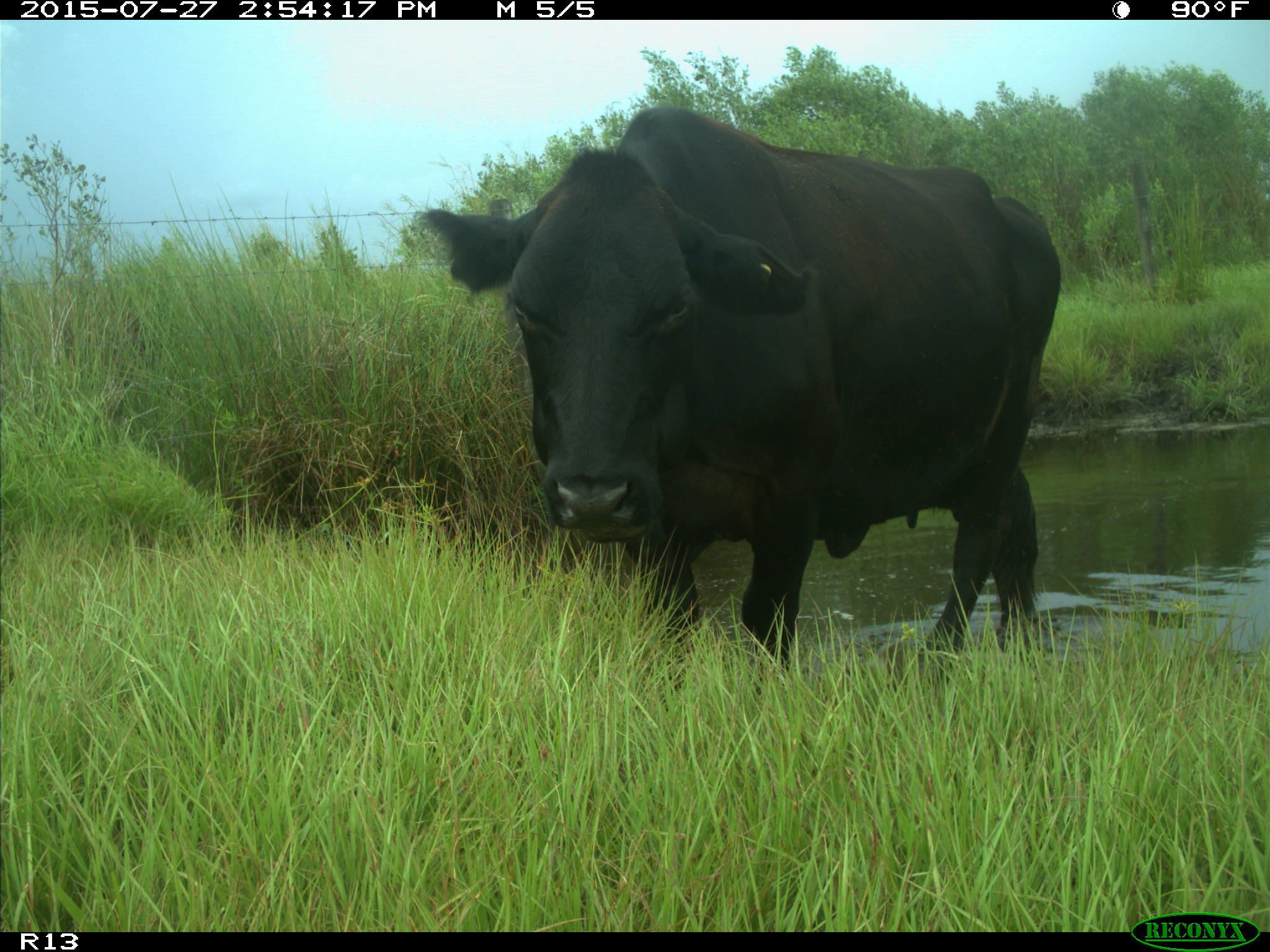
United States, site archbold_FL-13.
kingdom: Animalia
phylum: Chordata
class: Mammalia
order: Artiodactyla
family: Bovidae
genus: Bos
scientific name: Bos taurus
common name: domestic cow